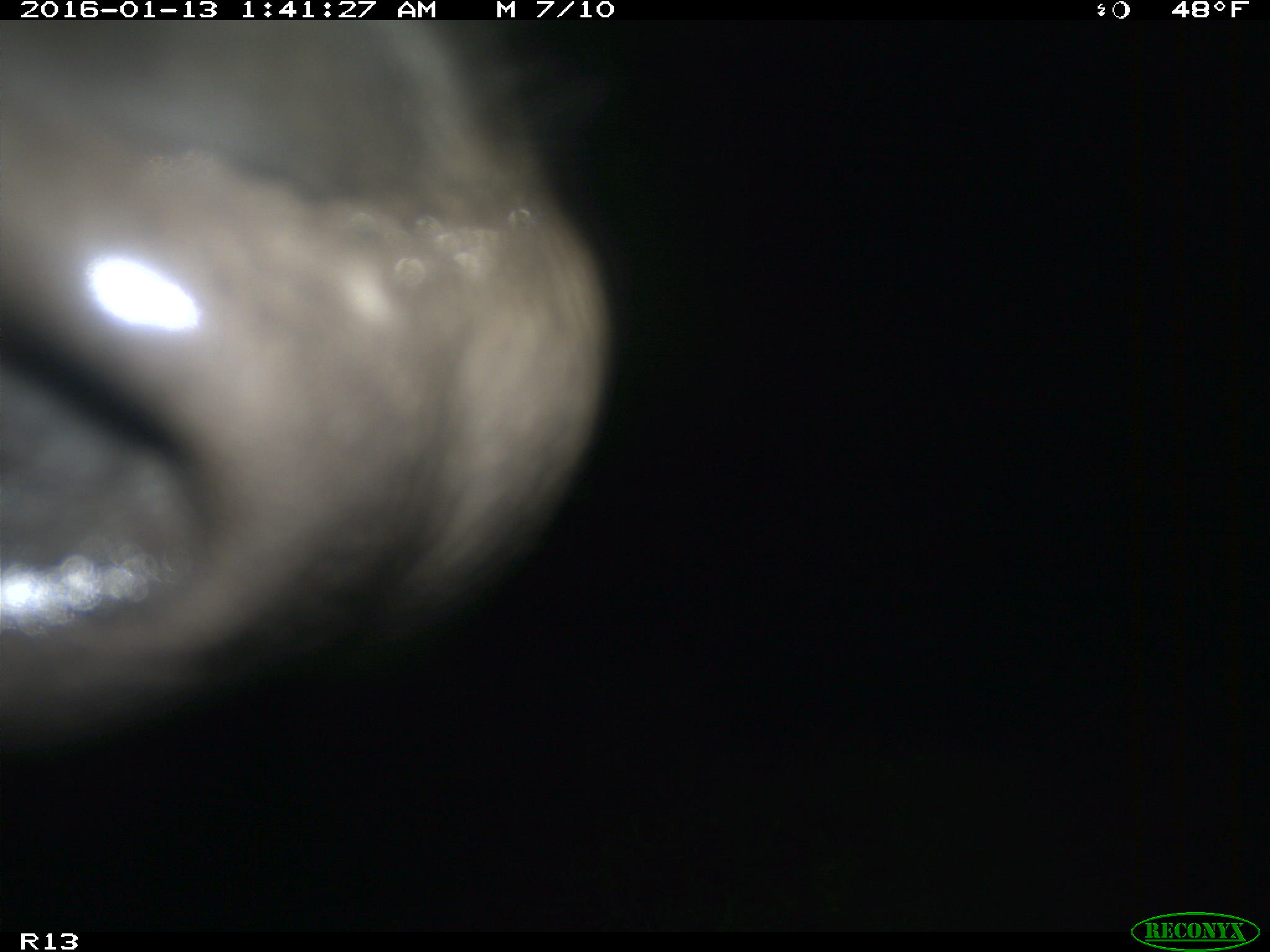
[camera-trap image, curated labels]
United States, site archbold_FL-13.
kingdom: Animalia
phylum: Chordata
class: Mammalia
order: Artiodactyla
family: Bovidae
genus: Bos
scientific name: Bos taurus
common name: domestic cow